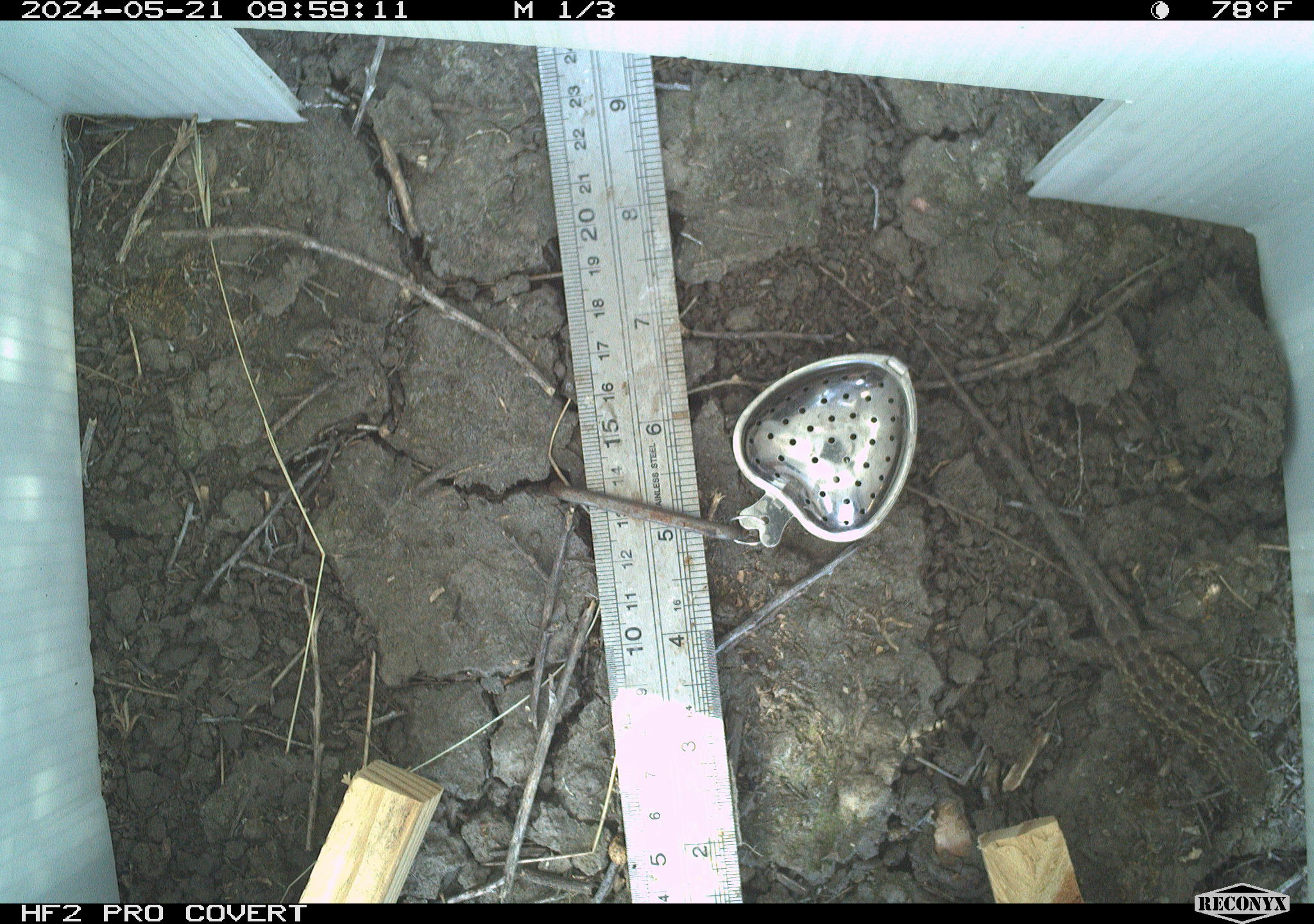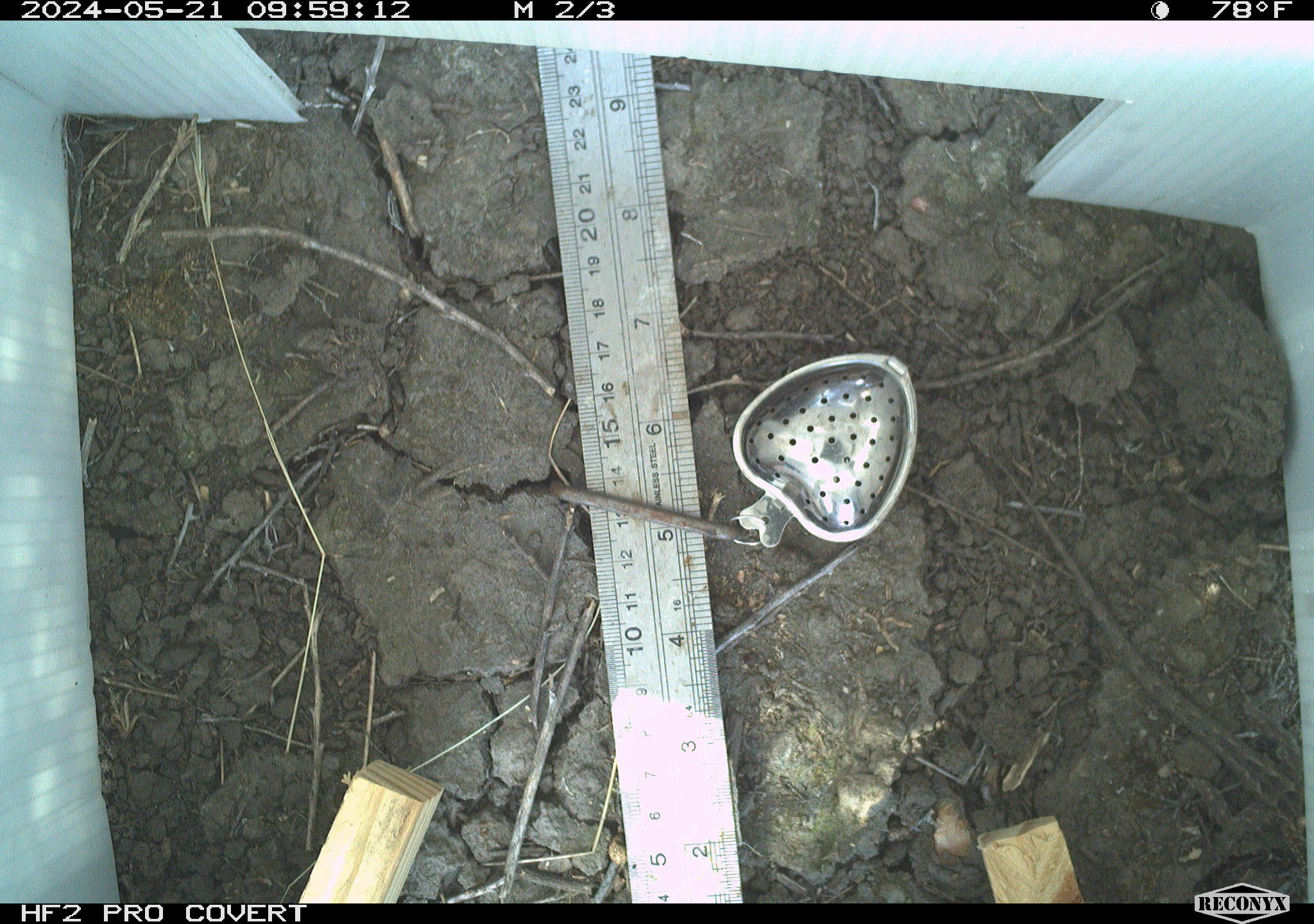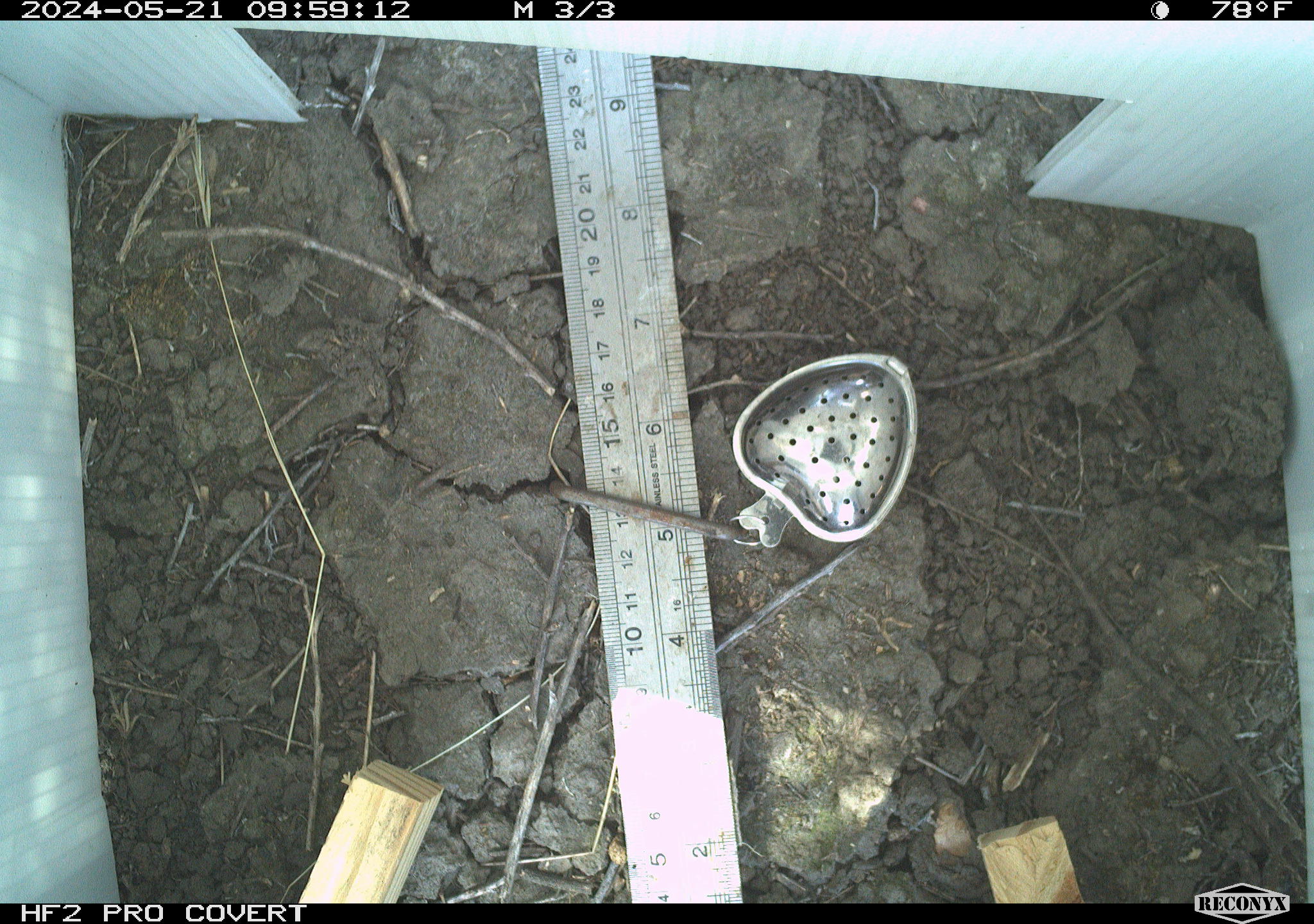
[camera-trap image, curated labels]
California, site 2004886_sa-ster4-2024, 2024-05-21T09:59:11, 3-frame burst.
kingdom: Animalia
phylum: Chordata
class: Reptilia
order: Squamata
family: Phrynosomatidae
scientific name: Phrynosomatidae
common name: phrynosomatid lizards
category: phrynosomatidae family